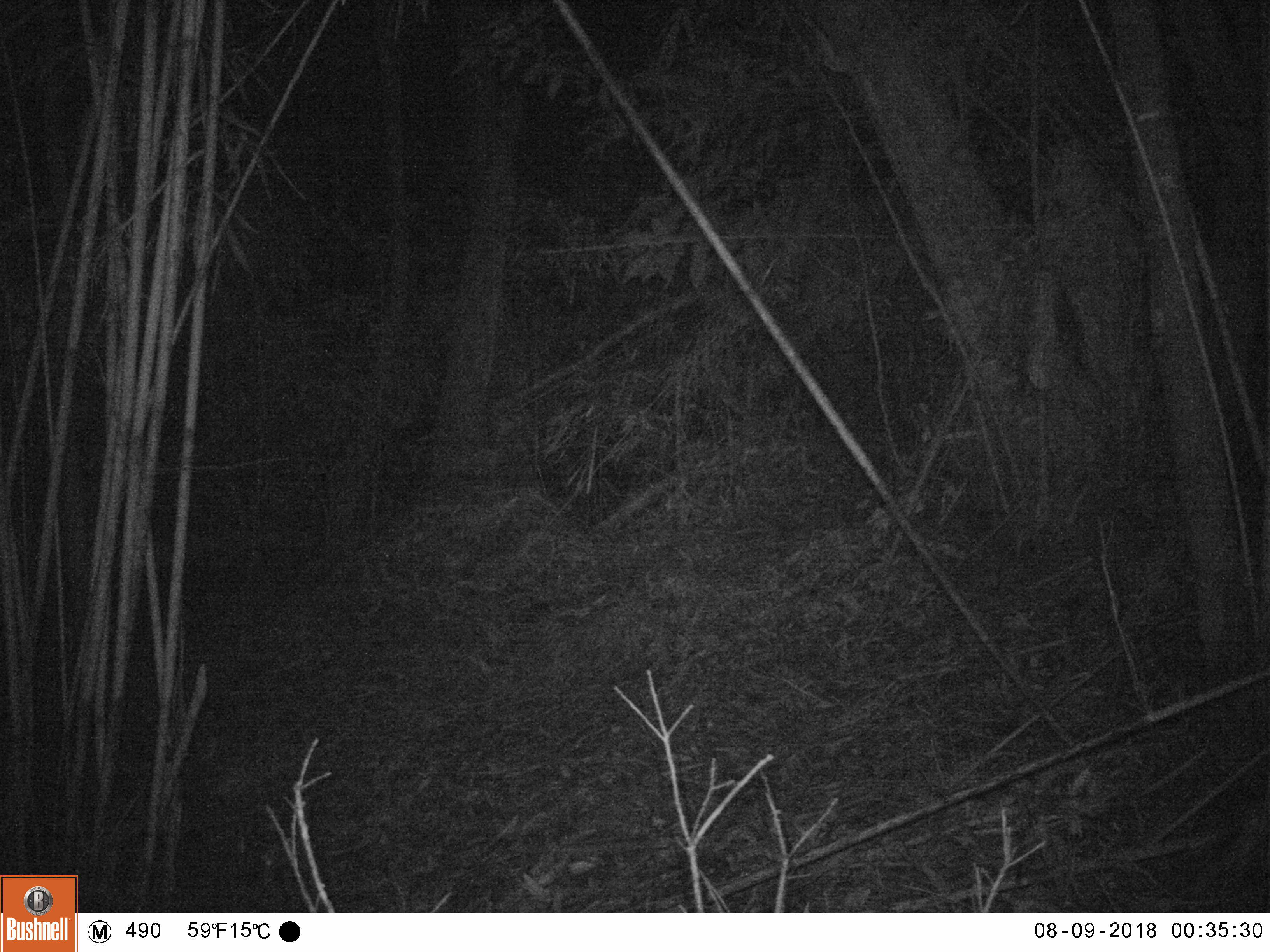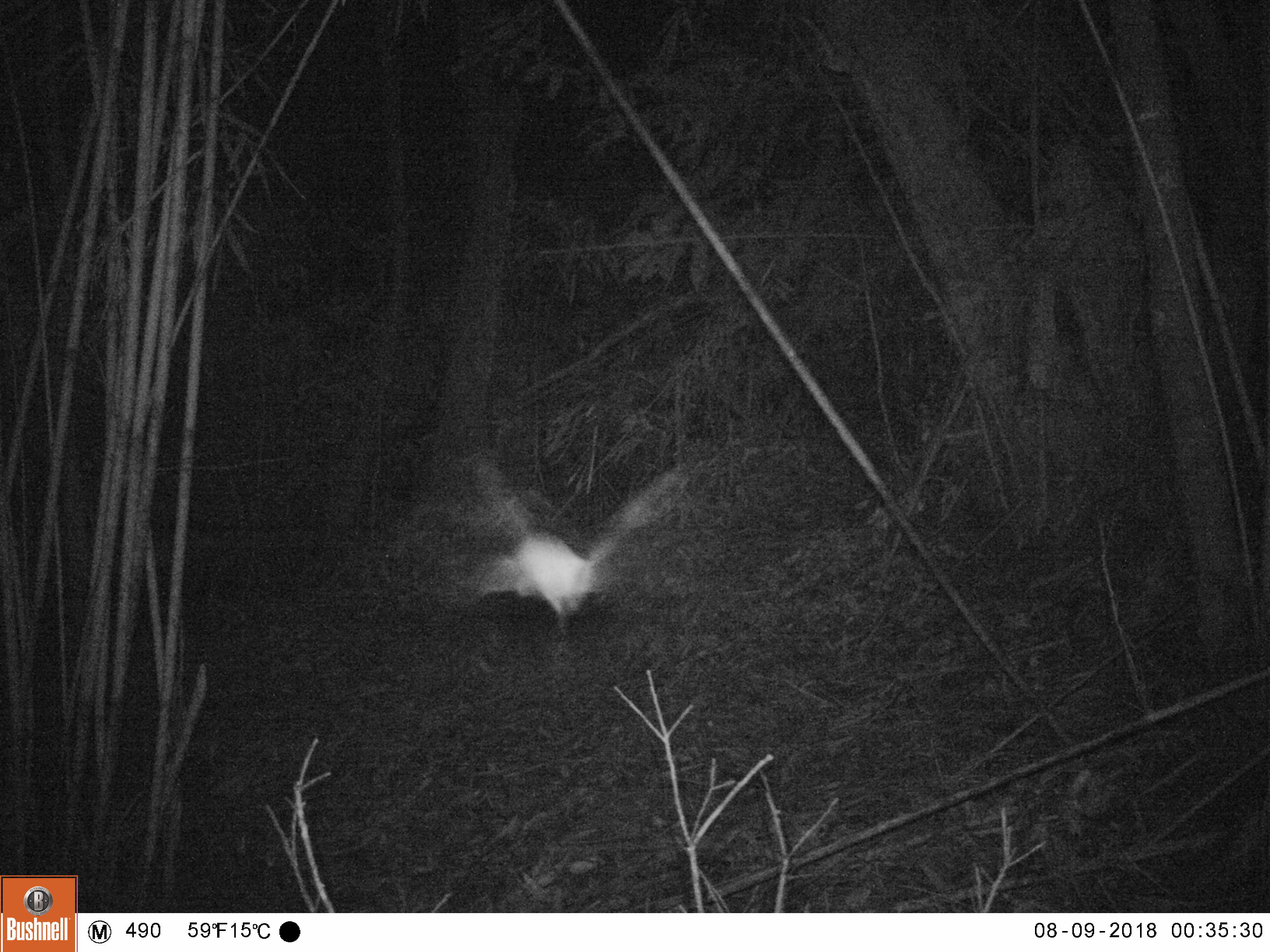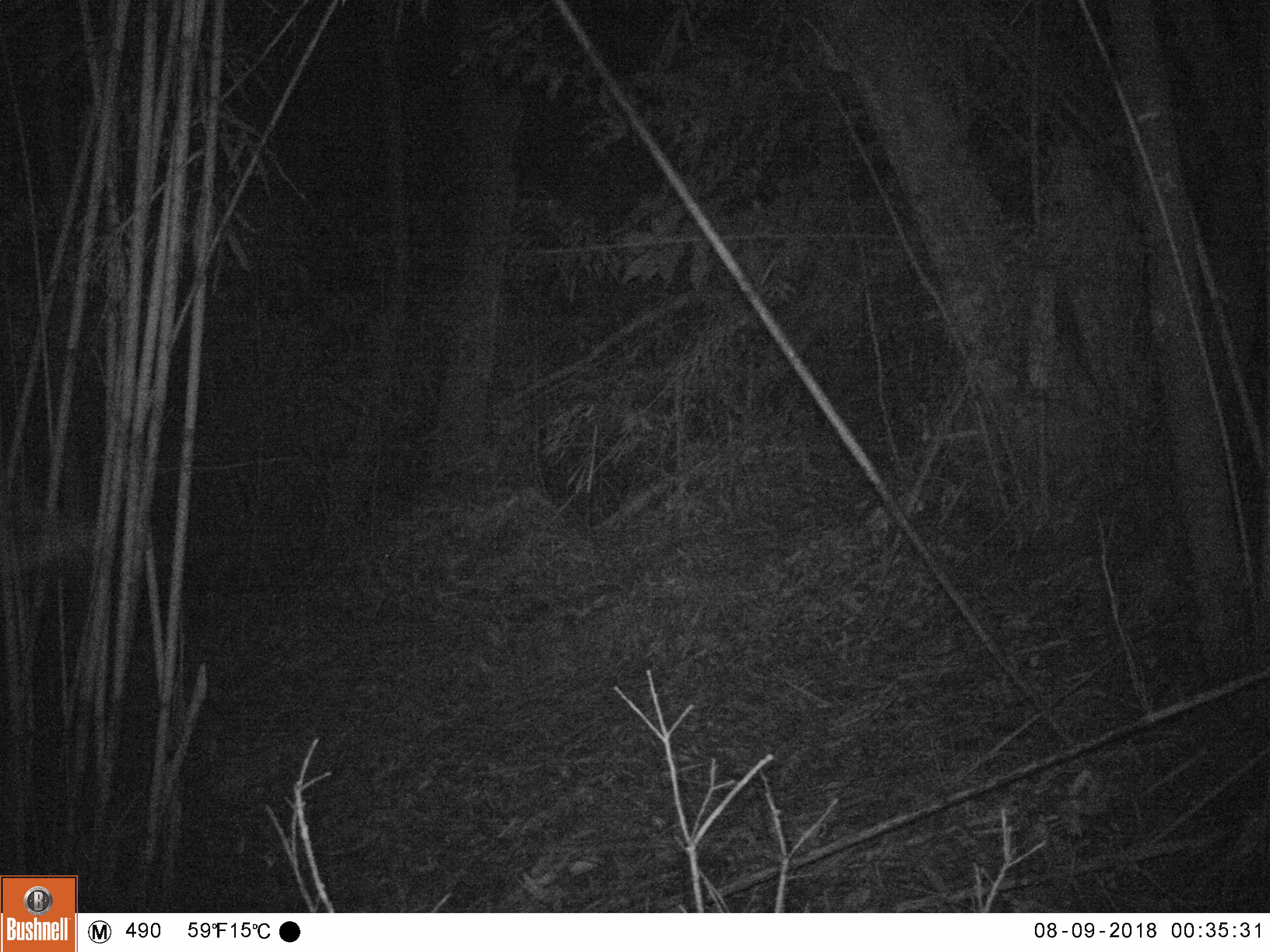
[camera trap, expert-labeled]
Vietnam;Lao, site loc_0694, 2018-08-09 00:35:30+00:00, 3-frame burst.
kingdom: Animalia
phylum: Arthropoda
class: Insecta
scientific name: Insecta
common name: insect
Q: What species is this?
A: Insect (Insecta).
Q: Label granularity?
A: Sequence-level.